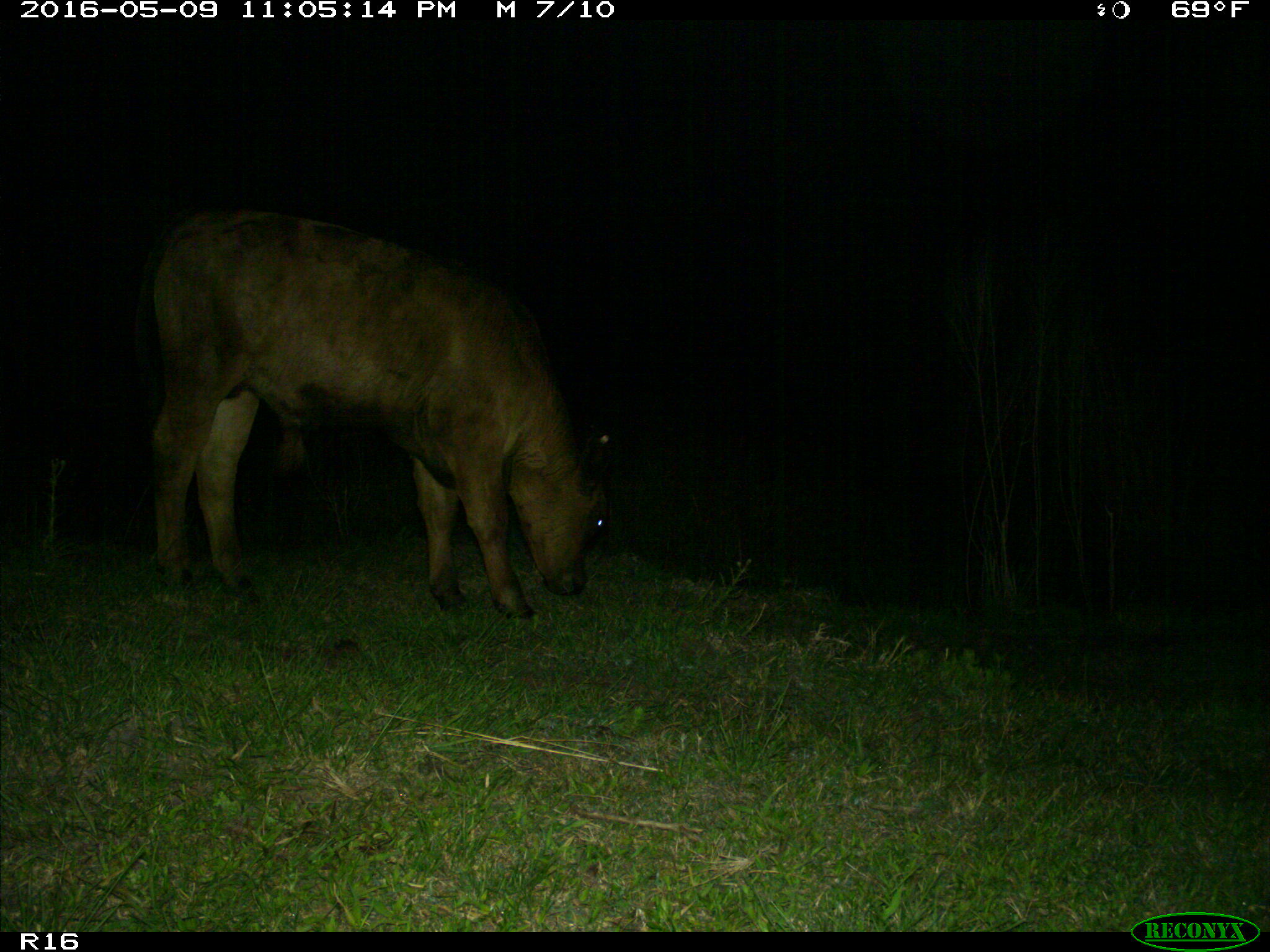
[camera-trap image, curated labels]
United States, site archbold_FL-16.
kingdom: Animalia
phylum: Chordata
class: Mammalia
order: Artiodactyla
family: Bovidae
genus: Bos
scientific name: Bos taurus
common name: domestic cow